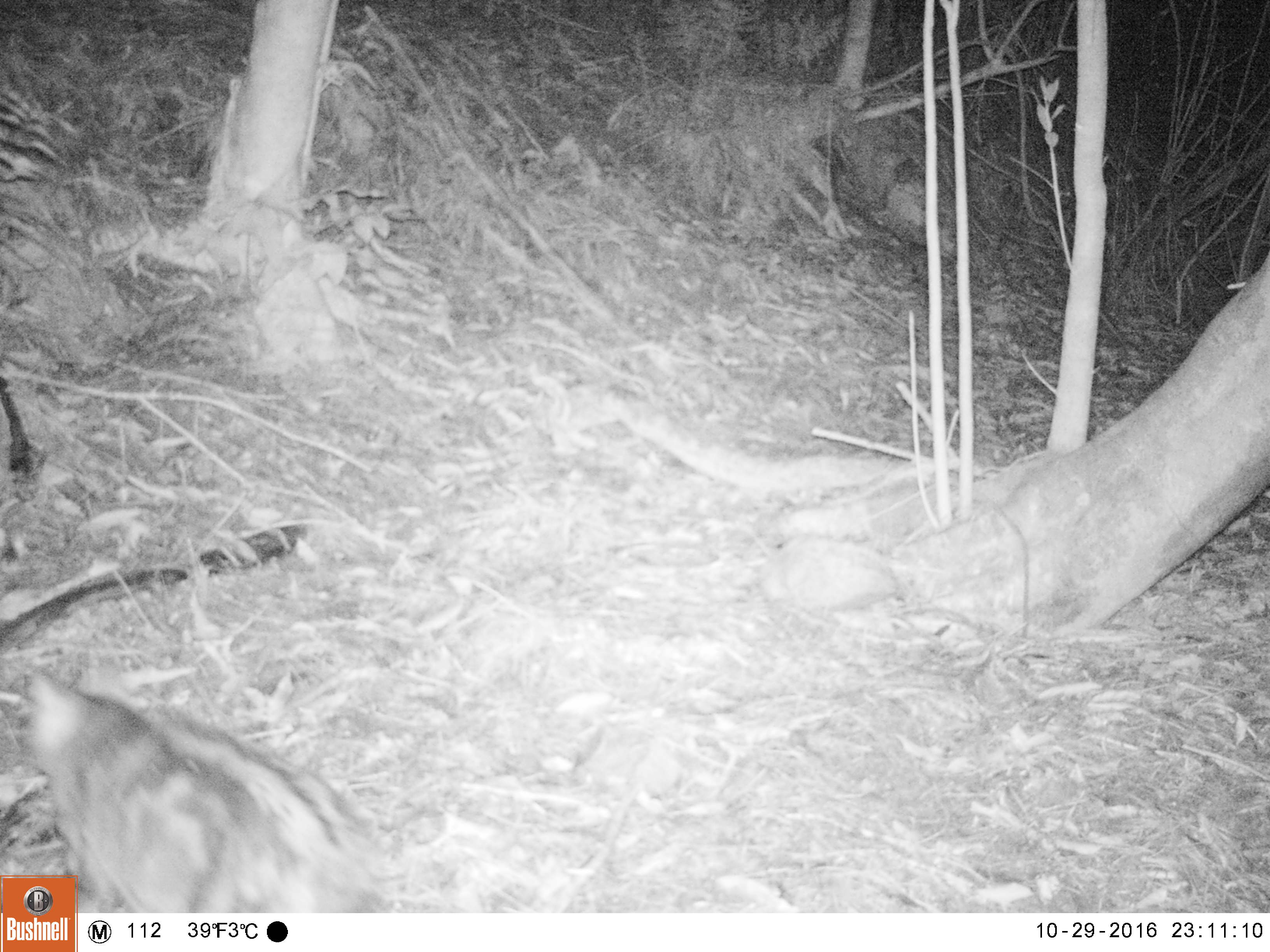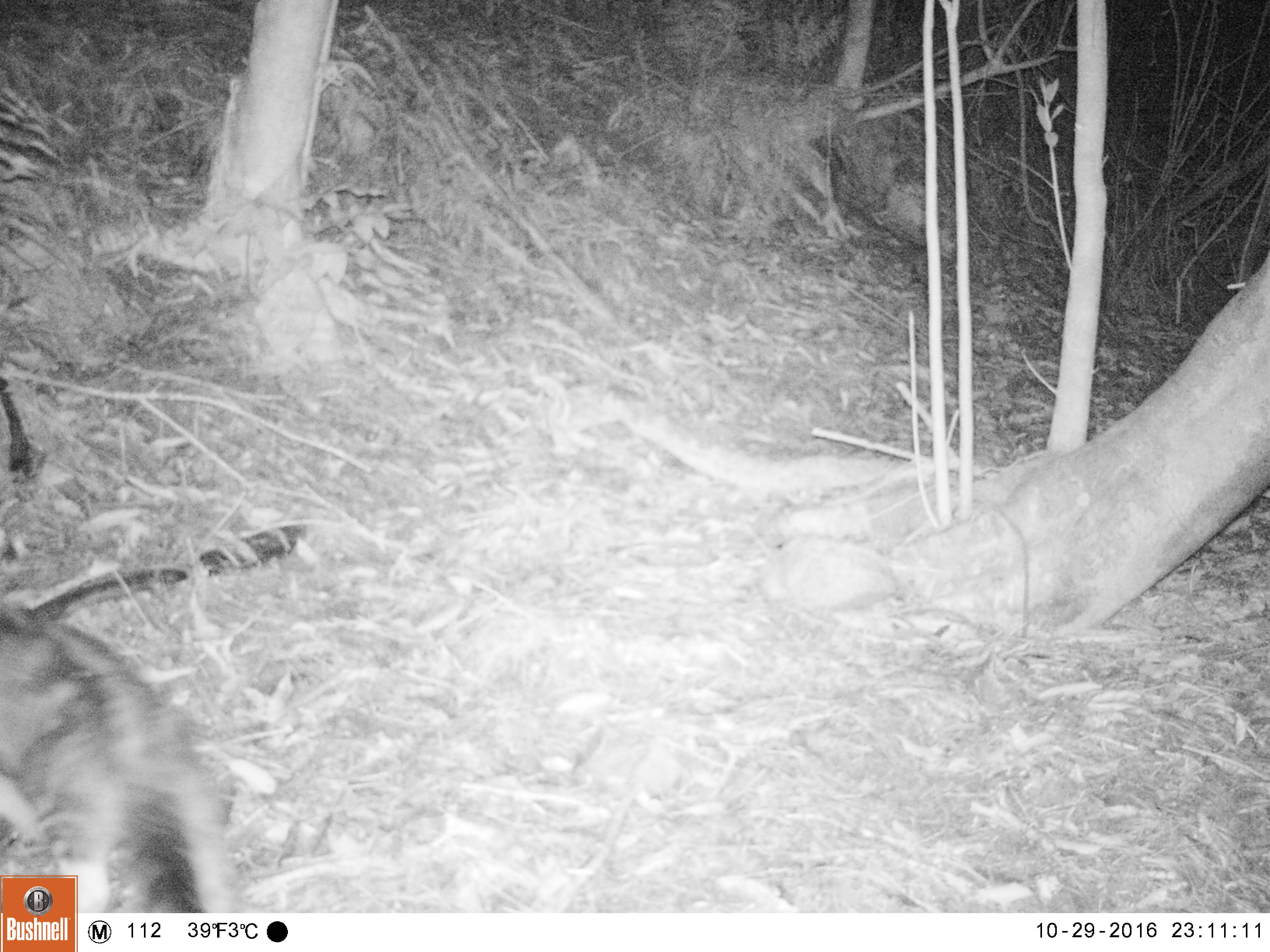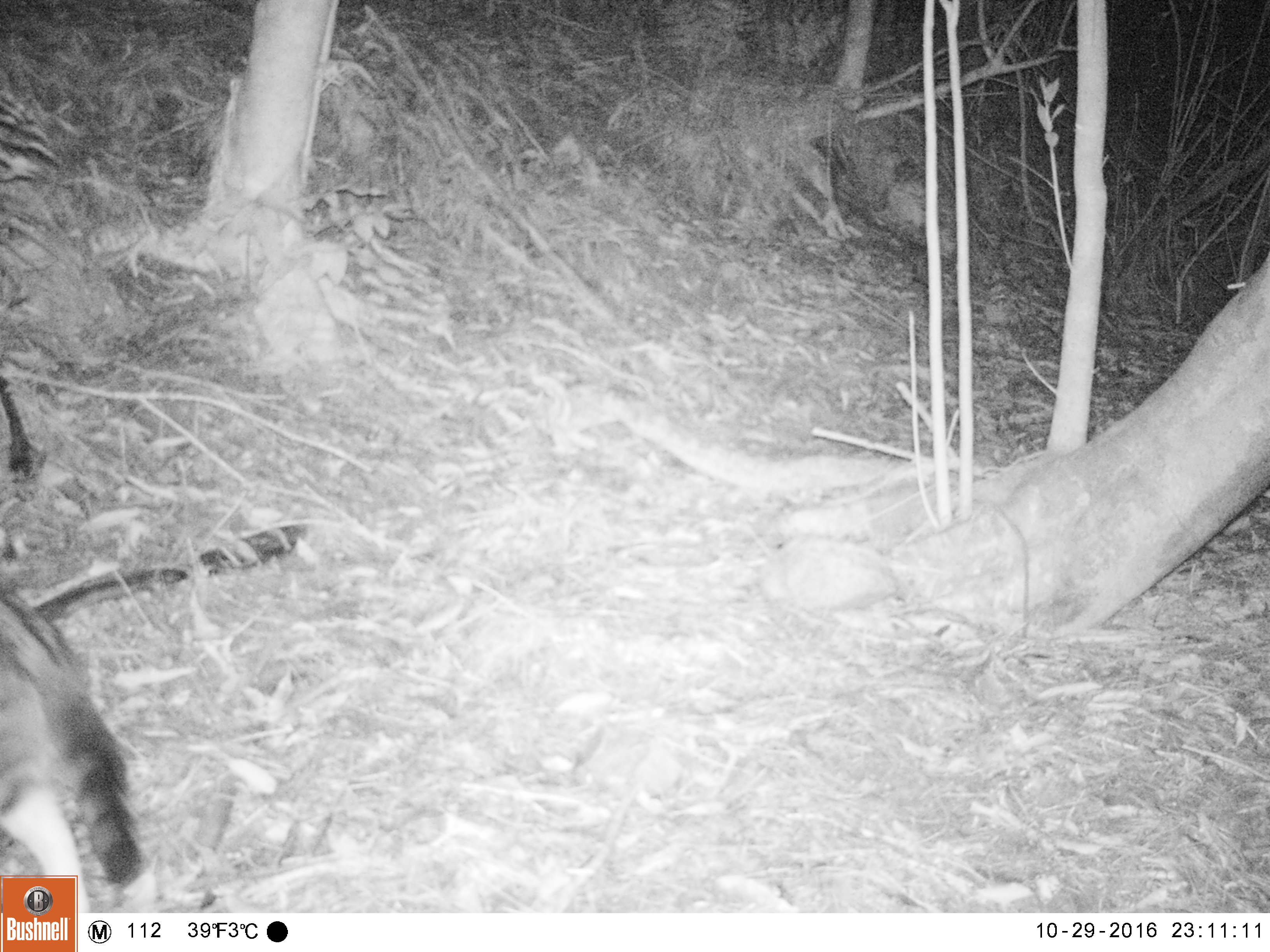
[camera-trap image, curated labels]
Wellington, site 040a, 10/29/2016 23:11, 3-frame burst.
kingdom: Animalia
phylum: Chordata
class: Mammalia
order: Carnivora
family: Felidae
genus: Felis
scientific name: Felis catus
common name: cat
Cat (Felis catus).